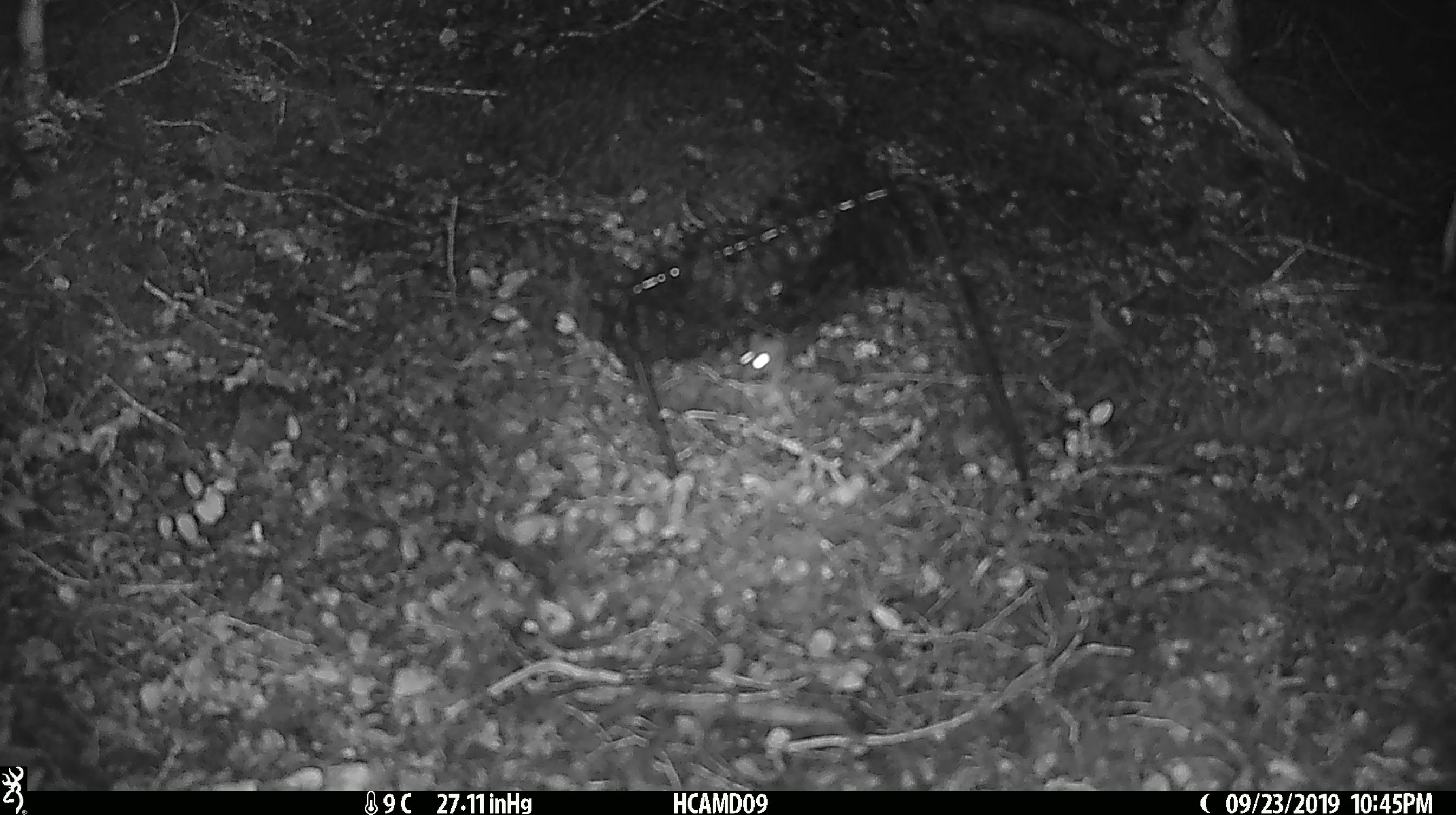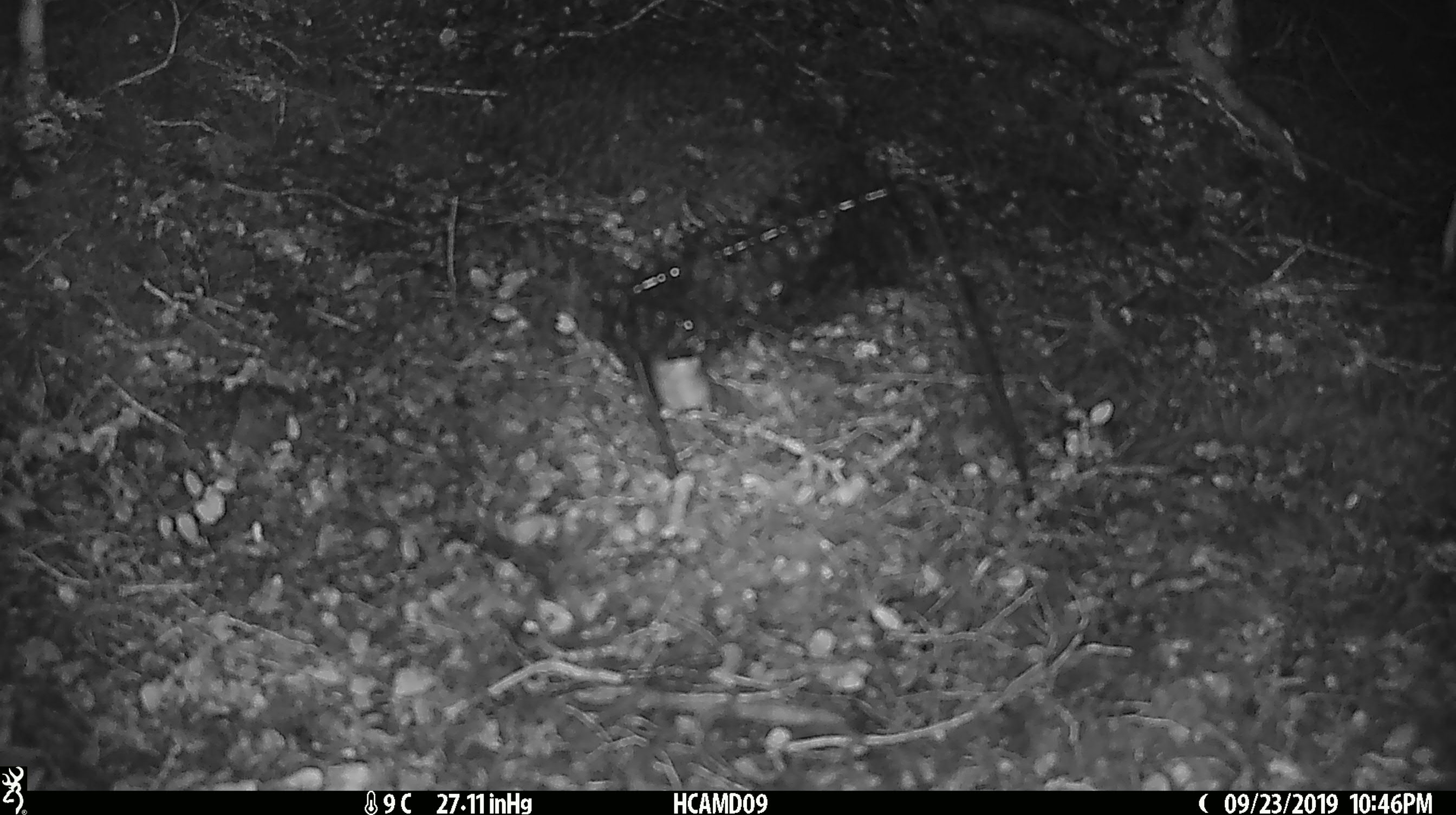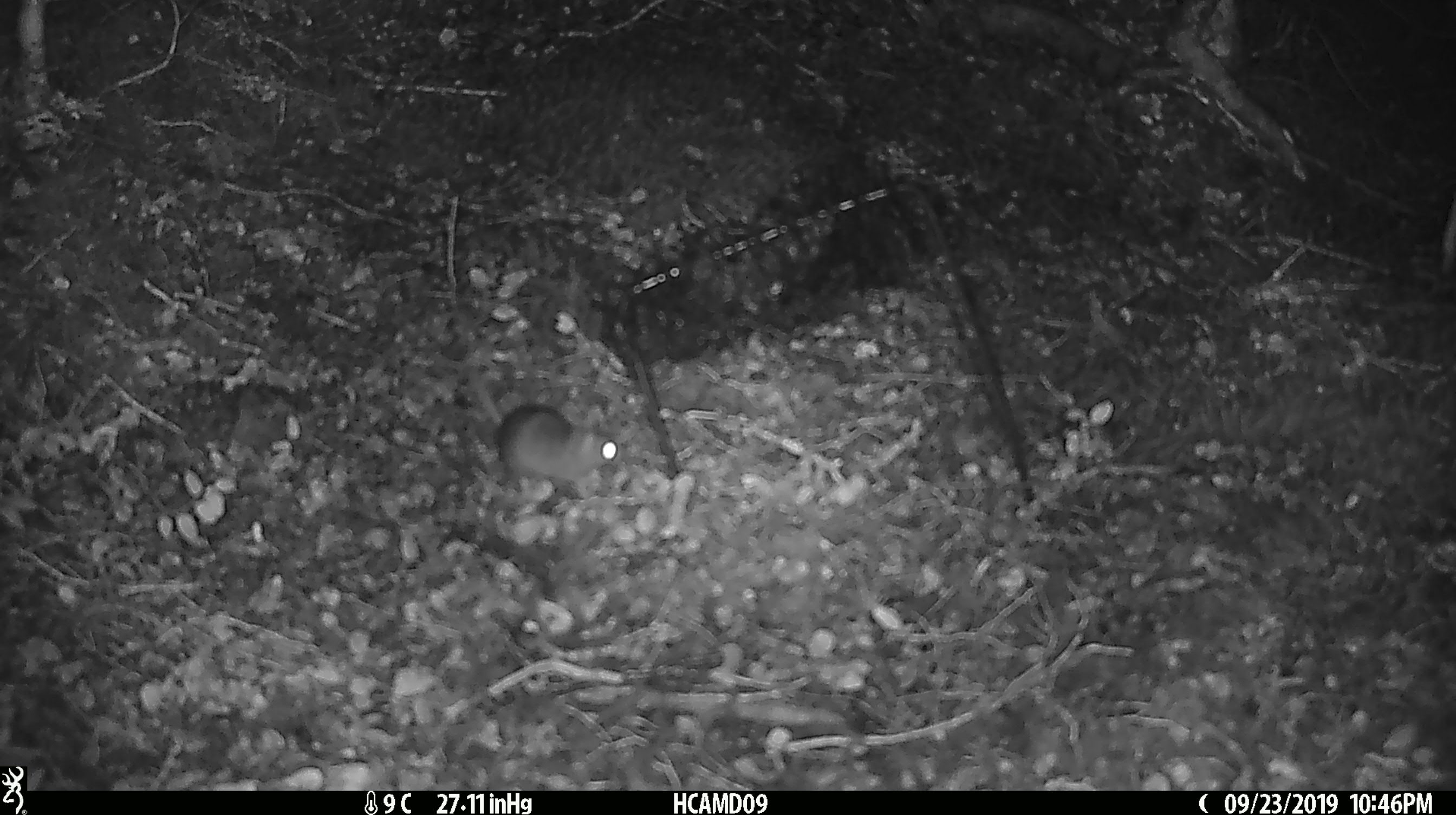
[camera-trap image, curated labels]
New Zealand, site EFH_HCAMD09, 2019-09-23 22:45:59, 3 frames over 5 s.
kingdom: Animalia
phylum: Chordata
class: Mammalia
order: Rodentia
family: Muridae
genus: Mus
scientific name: Mus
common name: mouse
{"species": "mouse (Mus)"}